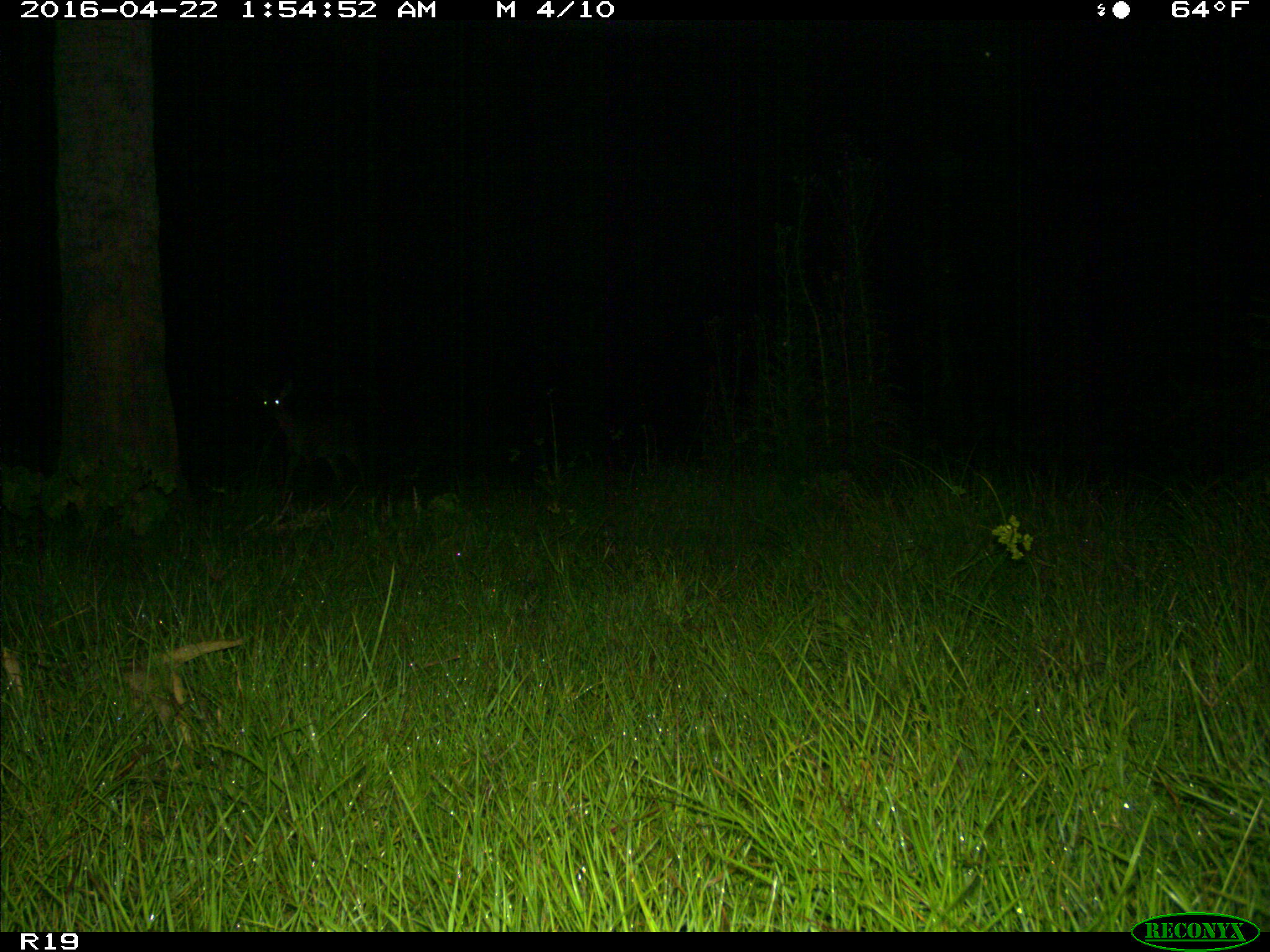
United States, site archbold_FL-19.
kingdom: Animalia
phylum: Chordata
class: Mammalia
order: Artiodactyla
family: Cervidae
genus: Odocoileus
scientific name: Odocoileus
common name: deer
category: unidentified deer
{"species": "unidentified deer (deer) (Odocoileus)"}